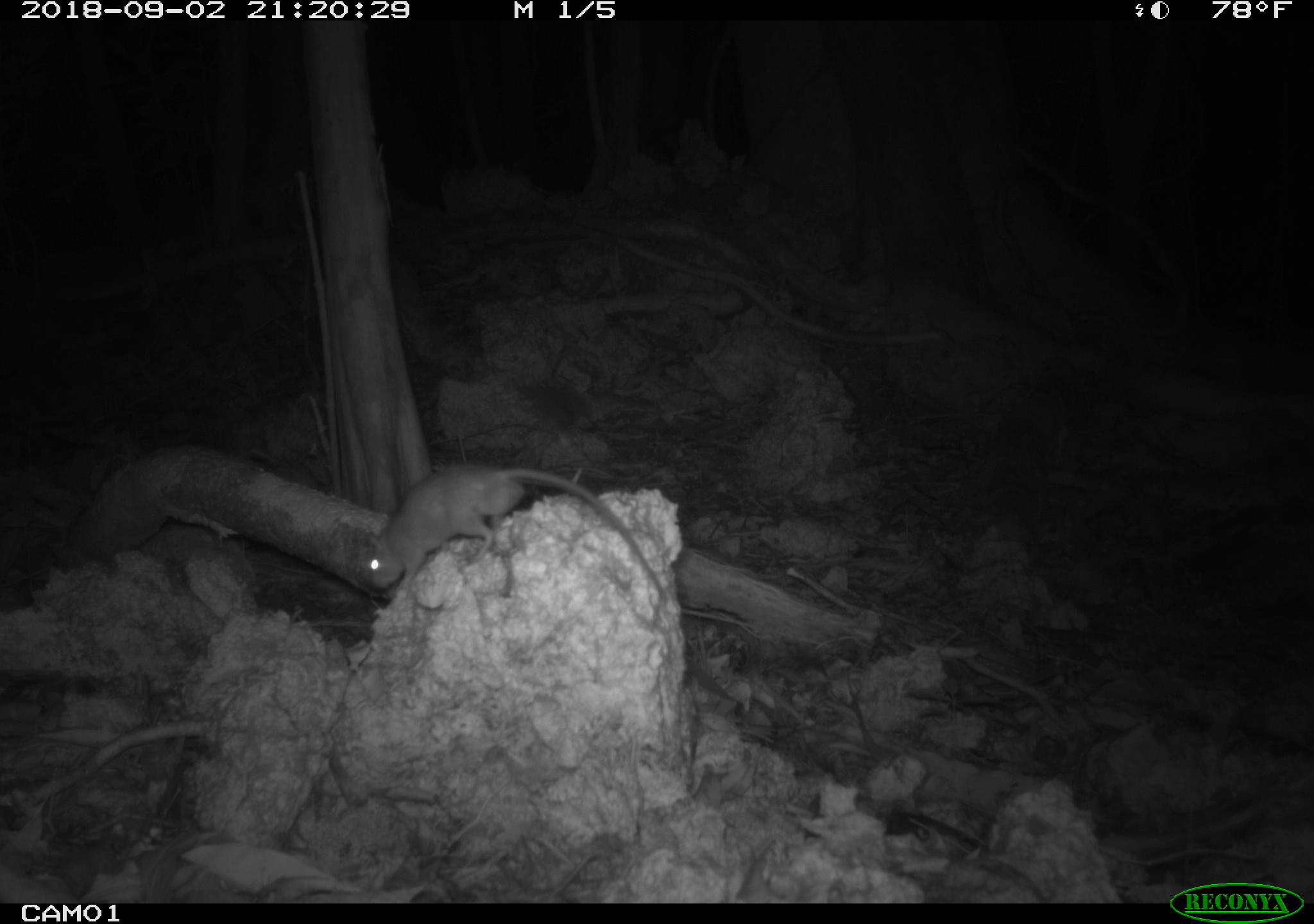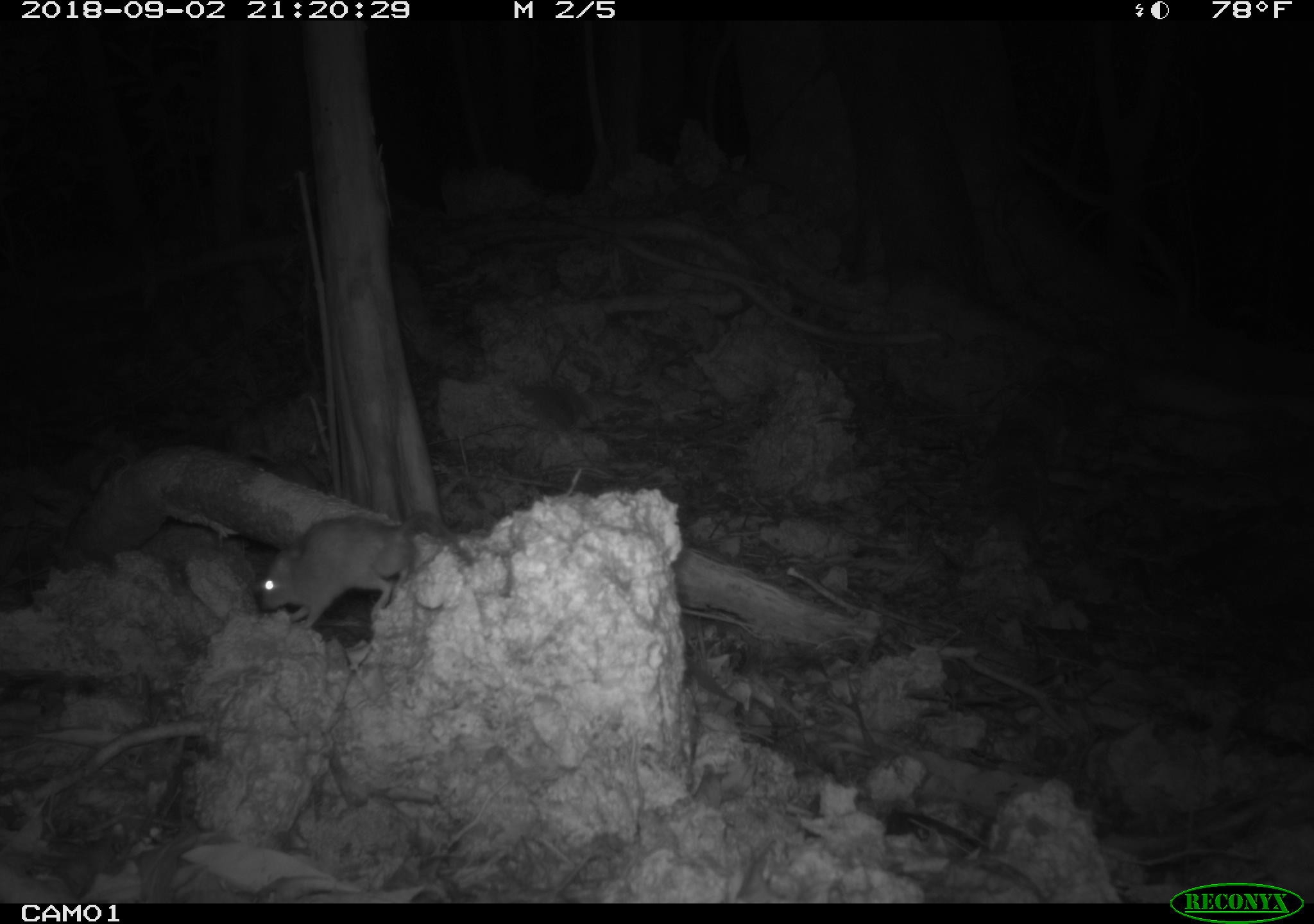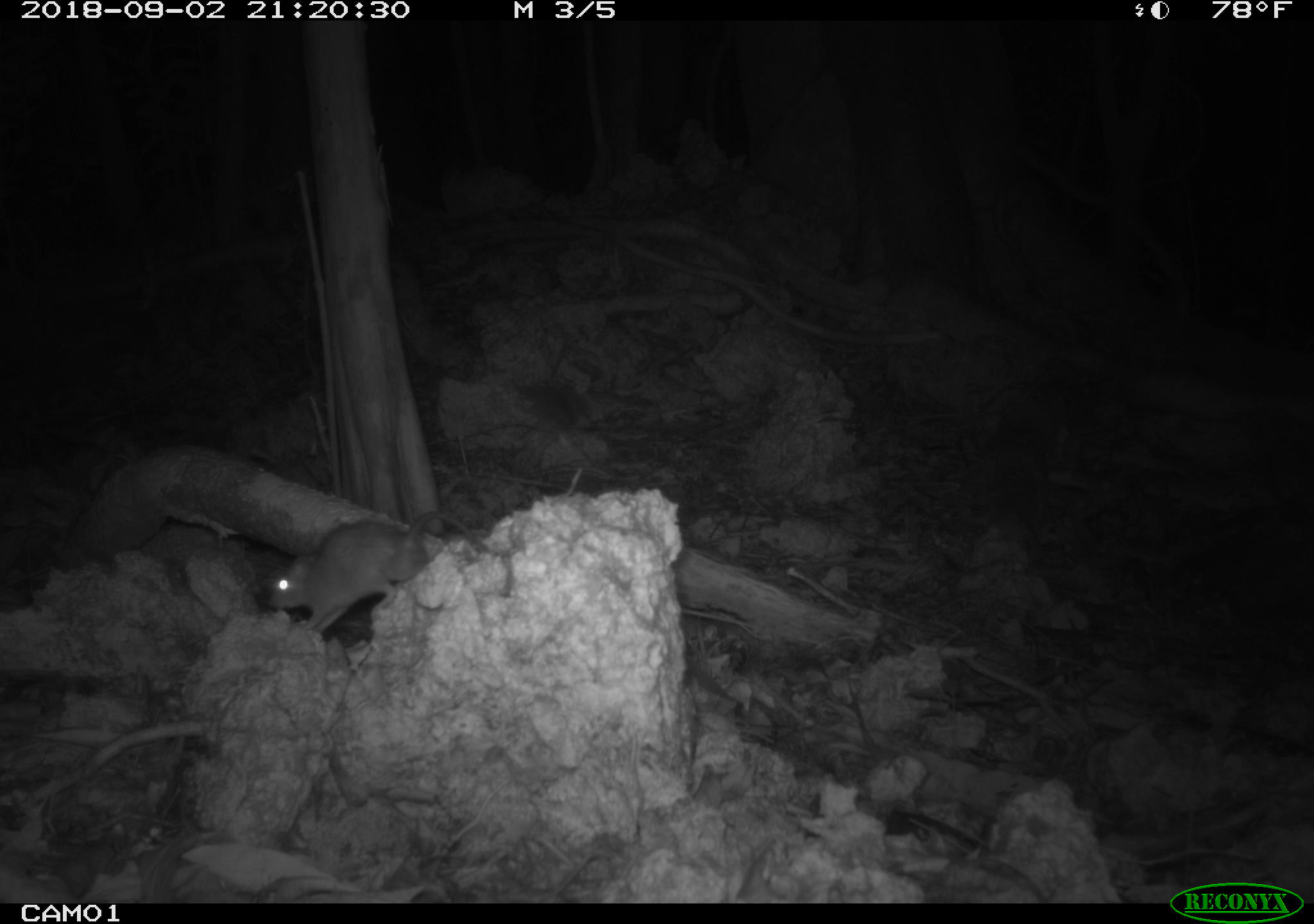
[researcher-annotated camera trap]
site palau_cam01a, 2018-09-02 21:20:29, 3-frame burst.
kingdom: Animalia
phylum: Chordata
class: Mammalia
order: Rodentia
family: Muridae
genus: Rattus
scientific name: Rattus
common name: rat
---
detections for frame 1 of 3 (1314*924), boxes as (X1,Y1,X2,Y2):
rat: (350,463,664,606)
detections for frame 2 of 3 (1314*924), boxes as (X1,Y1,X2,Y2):
rat: (249,511,468,631)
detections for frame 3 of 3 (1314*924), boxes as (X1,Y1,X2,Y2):
rat: (262,465,491,637)